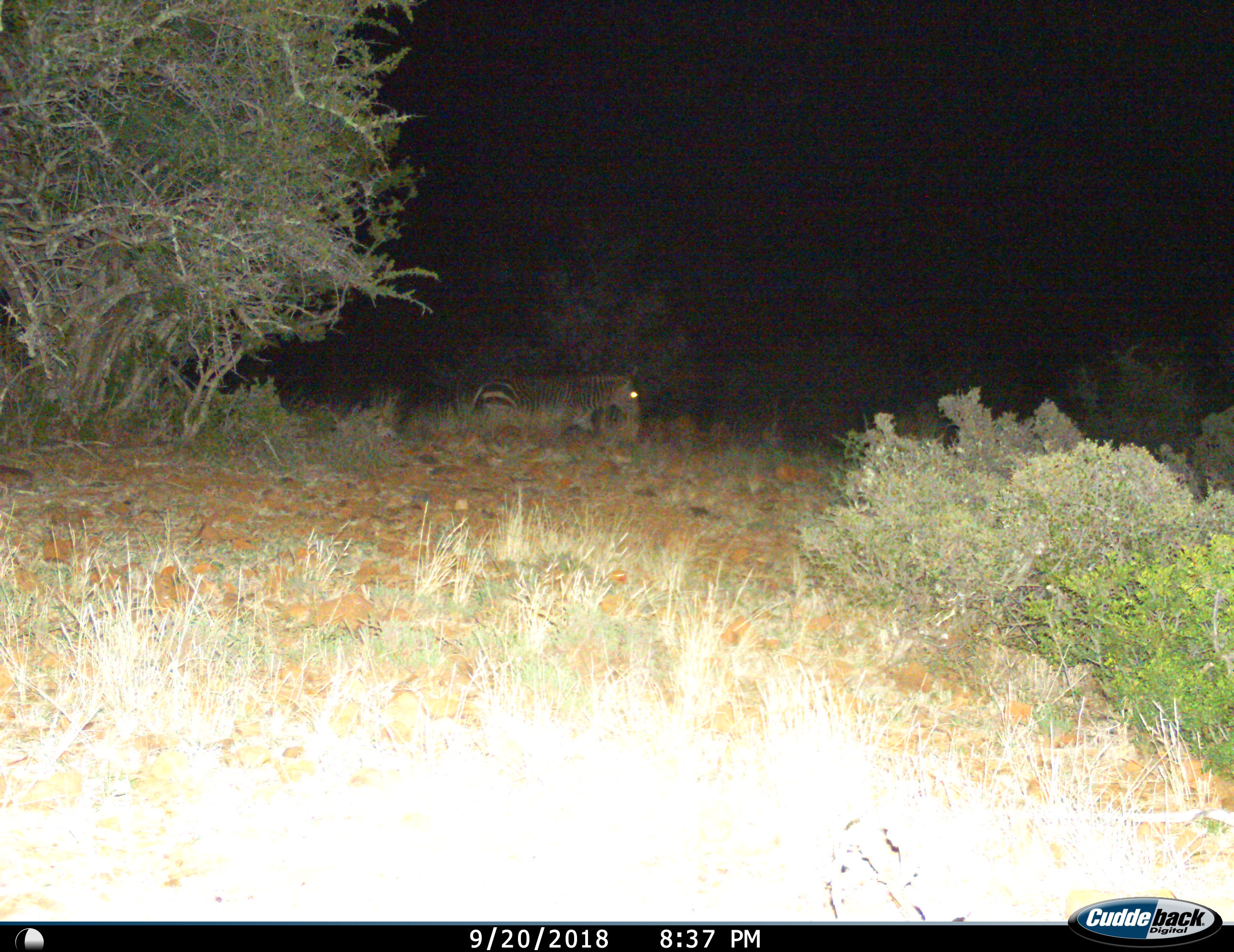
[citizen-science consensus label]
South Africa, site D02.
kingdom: Animalia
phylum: Chordata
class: Mammalia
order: Perissodactyla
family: Equidae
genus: Equus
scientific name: Equus zebra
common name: mountain zebra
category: zebramountain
Zebramountain (mountain zebra) (Equus zebra), count 1. Behavior (volunteer vote fractions): standing 0%, resting 30%, moving 60%, interacting 0%. Young present (vote fraction): 0%. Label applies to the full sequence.